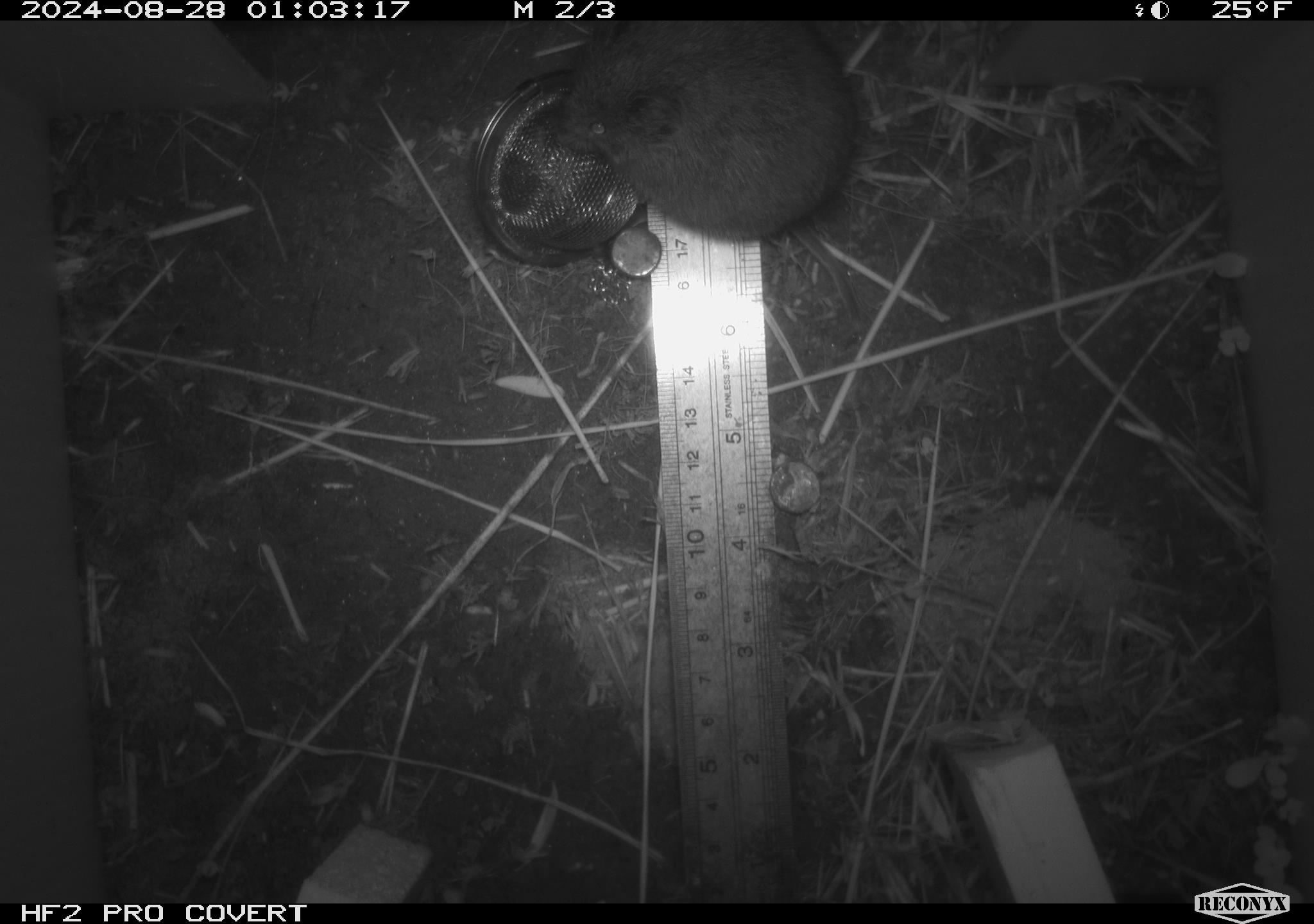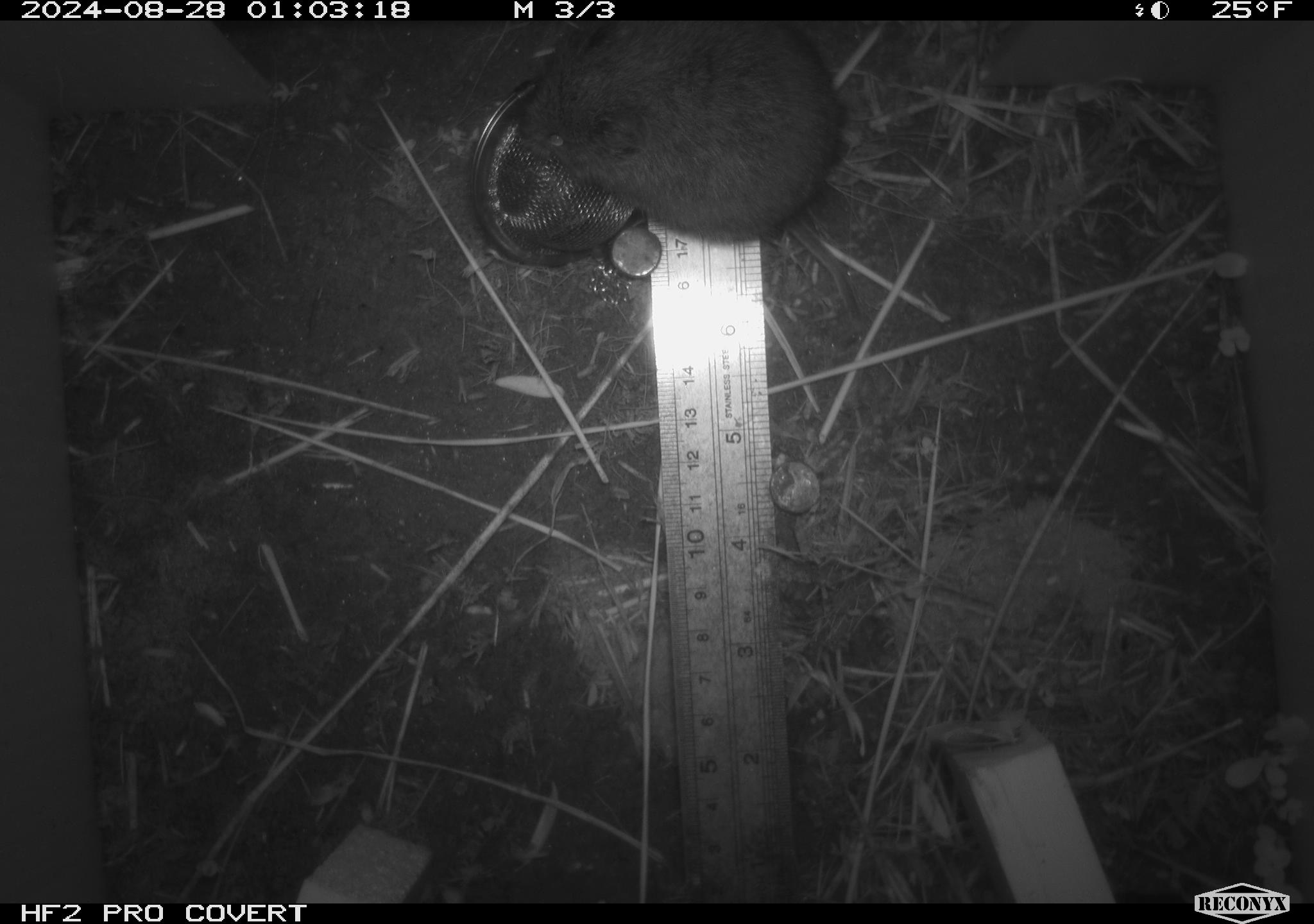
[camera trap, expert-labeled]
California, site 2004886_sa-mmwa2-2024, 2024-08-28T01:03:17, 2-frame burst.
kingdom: Animalia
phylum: Chordata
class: Mammalia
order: Rodentia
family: Cricetidae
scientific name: Arvicolinae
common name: voles, lemmings, and muskrats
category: arvicolinae subfamily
Arvicolinae subfamily (voles, lemmings, and muskrats) (Arvicolinae).